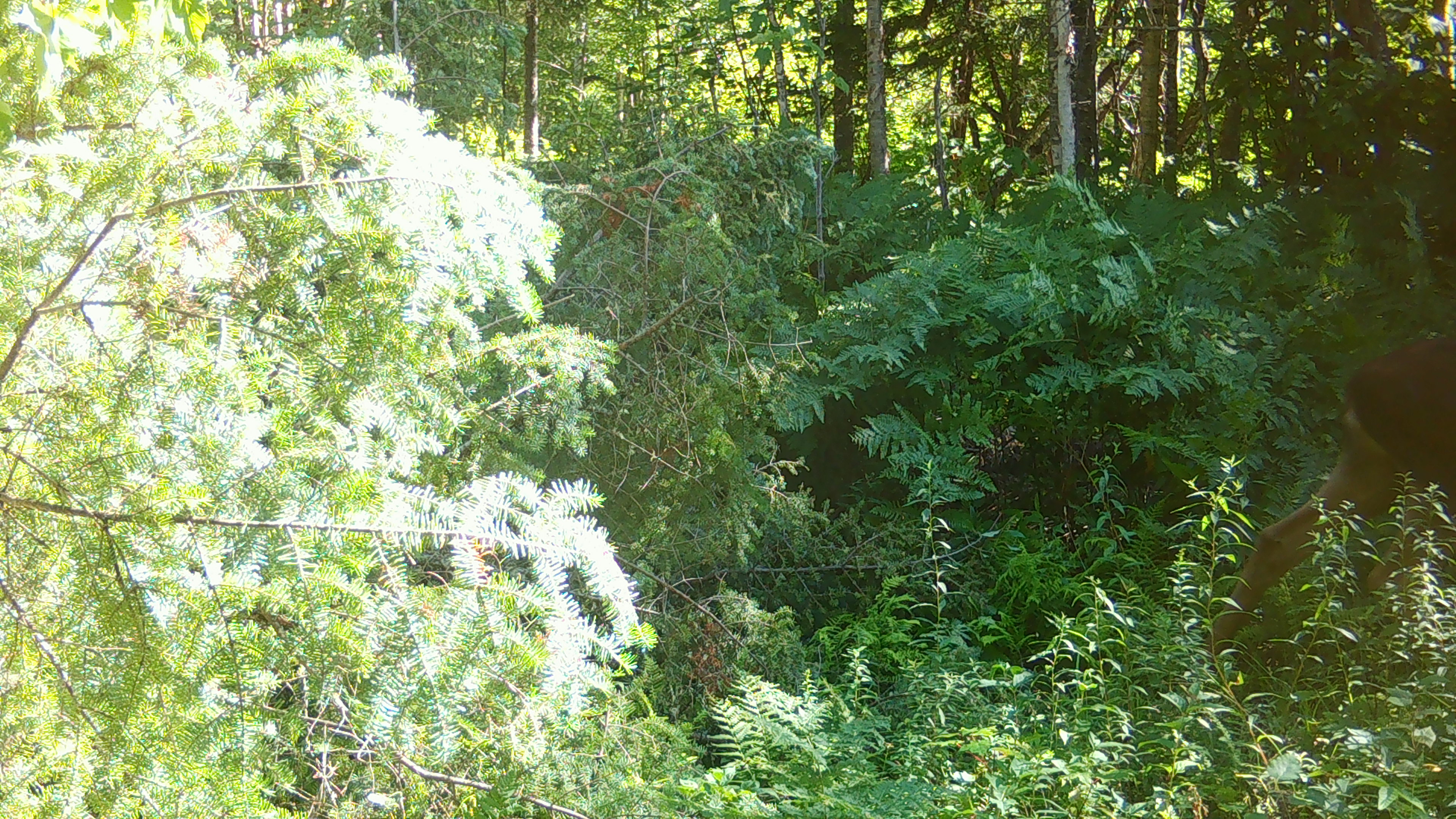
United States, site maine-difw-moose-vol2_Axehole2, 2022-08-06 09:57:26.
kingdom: Animalia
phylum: Chordata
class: Mammalia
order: Artiodactyla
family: Cervidae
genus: Alces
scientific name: Alces alces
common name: moose